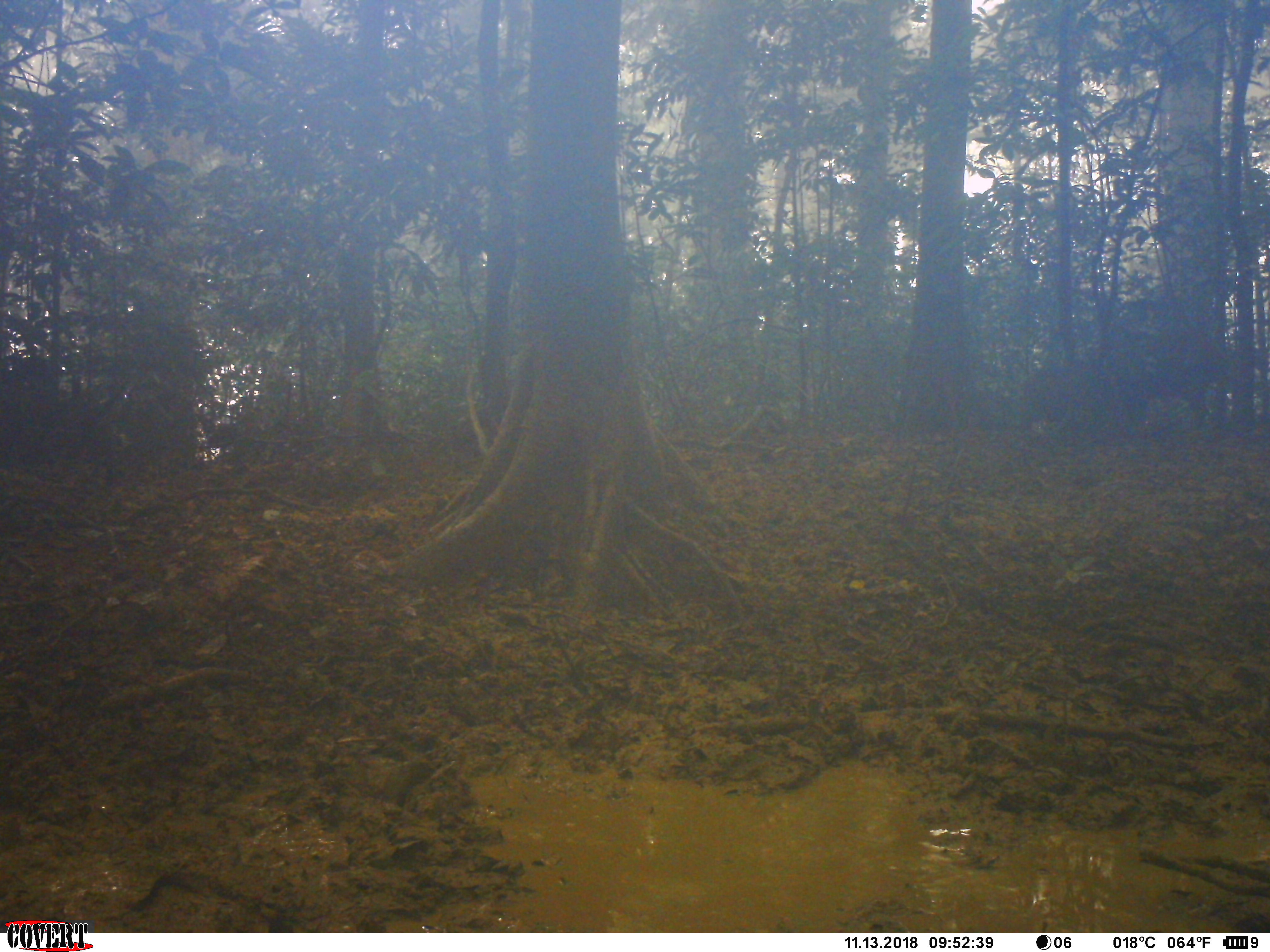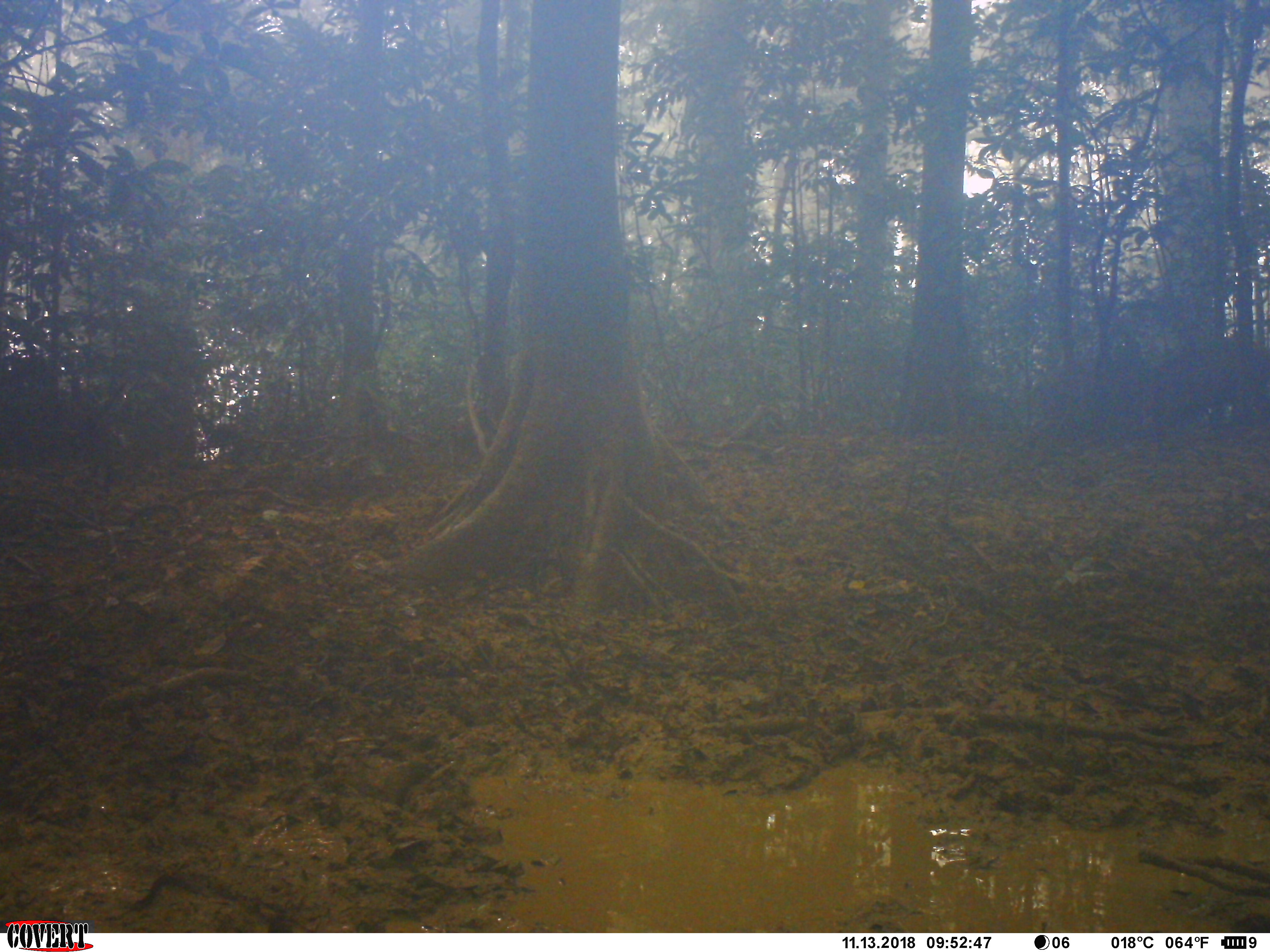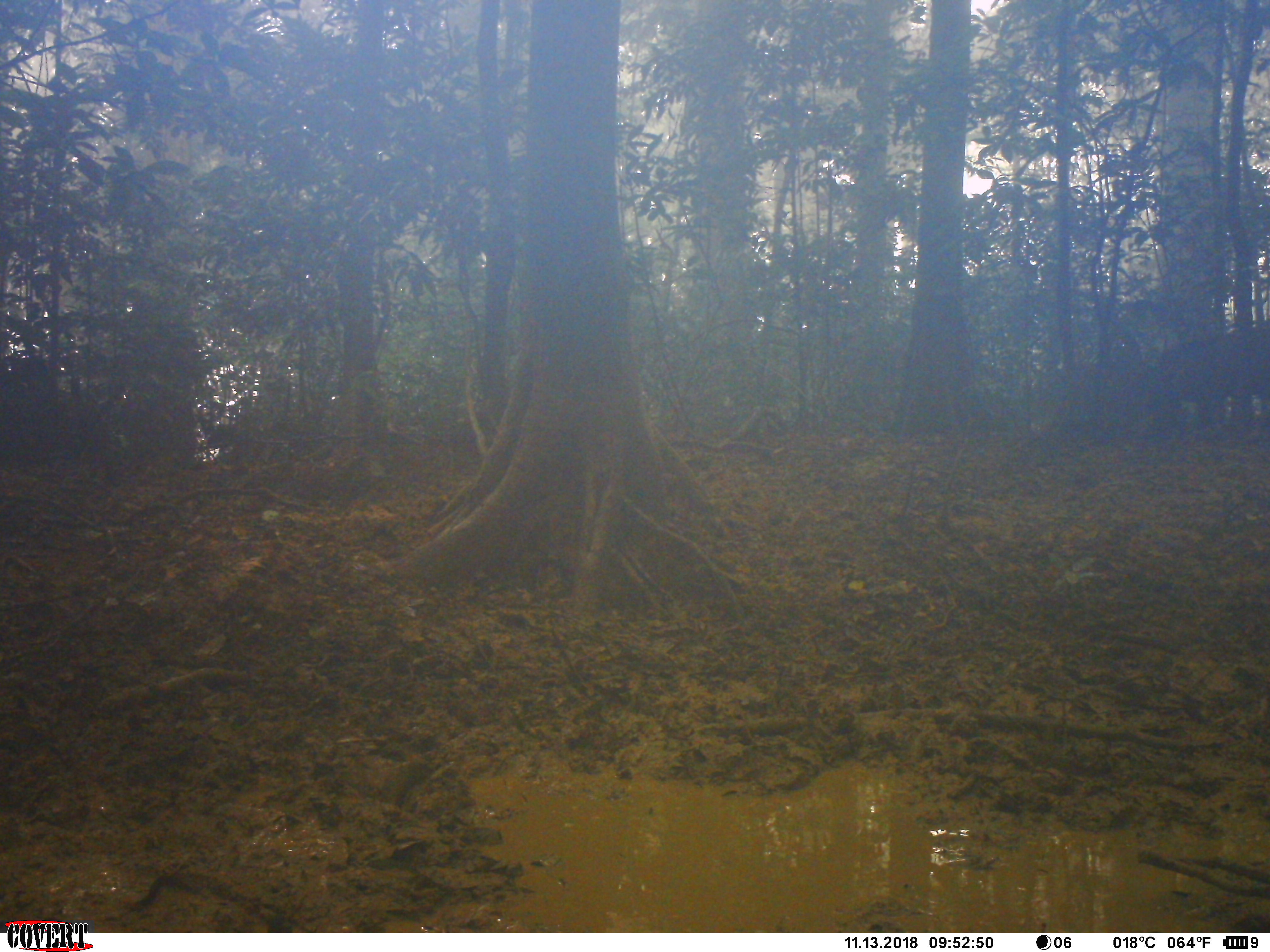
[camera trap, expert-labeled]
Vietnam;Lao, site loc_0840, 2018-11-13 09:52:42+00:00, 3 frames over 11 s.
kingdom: Animalia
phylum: Chordata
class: Mammalia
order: Artiodactyla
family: Suidae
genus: Sus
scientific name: Sus scrofa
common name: eurasian wild pig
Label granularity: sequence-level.